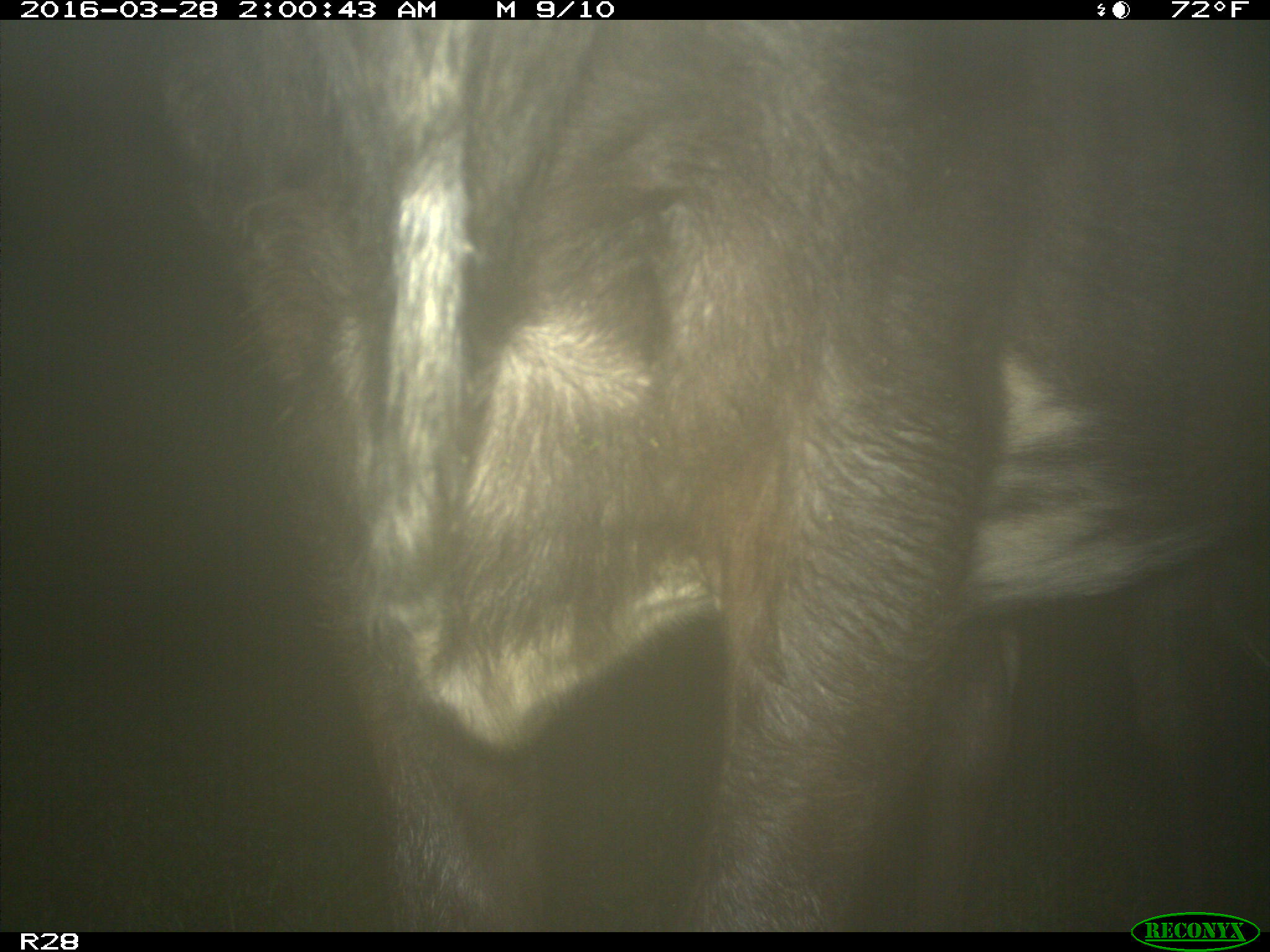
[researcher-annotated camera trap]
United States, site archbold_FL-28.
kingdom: Animalia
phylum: Chordata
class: Mammalia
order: Artiodactyla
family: Bovidae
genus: Bos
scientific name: Bos taurus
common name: domestic cow